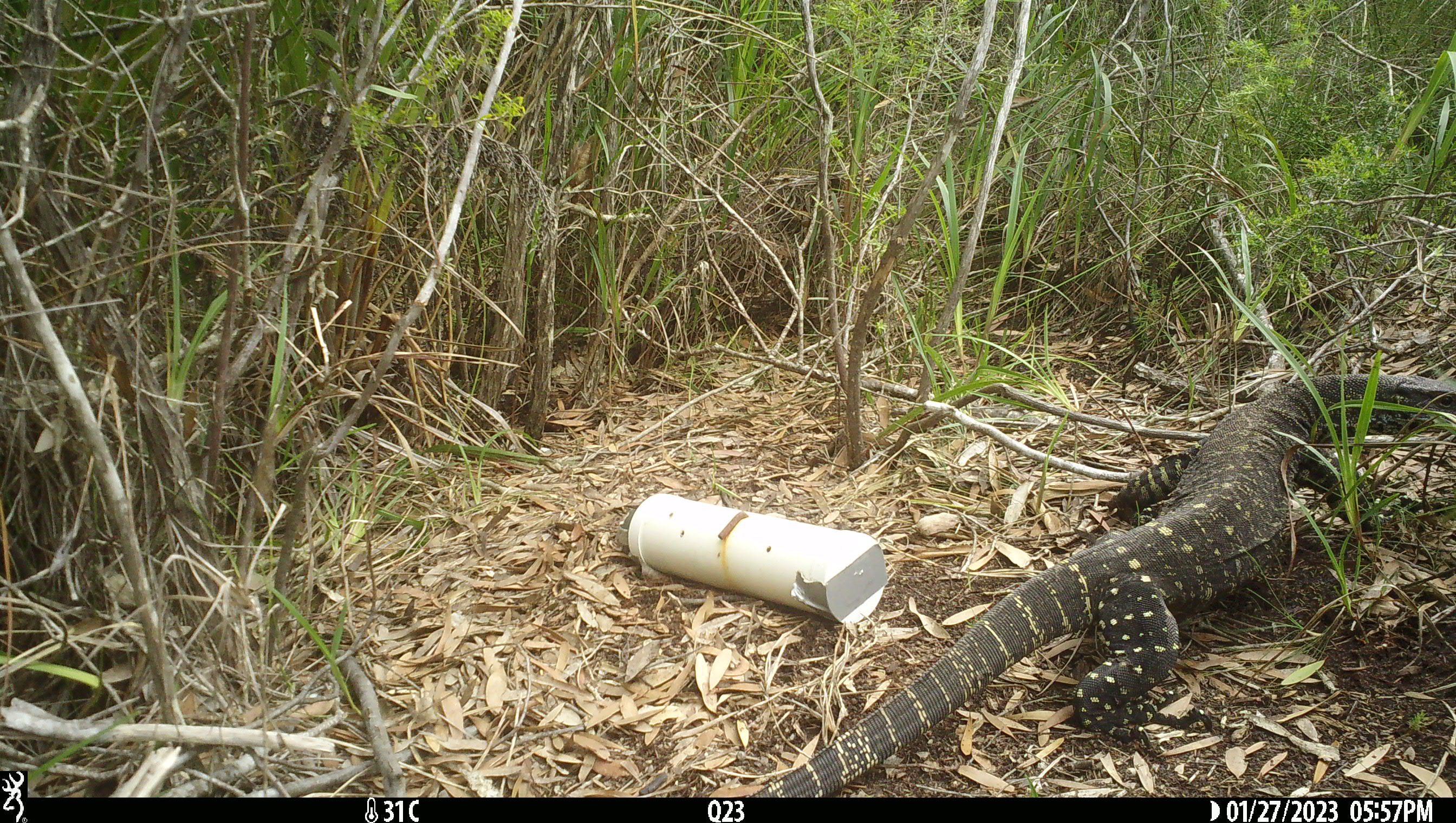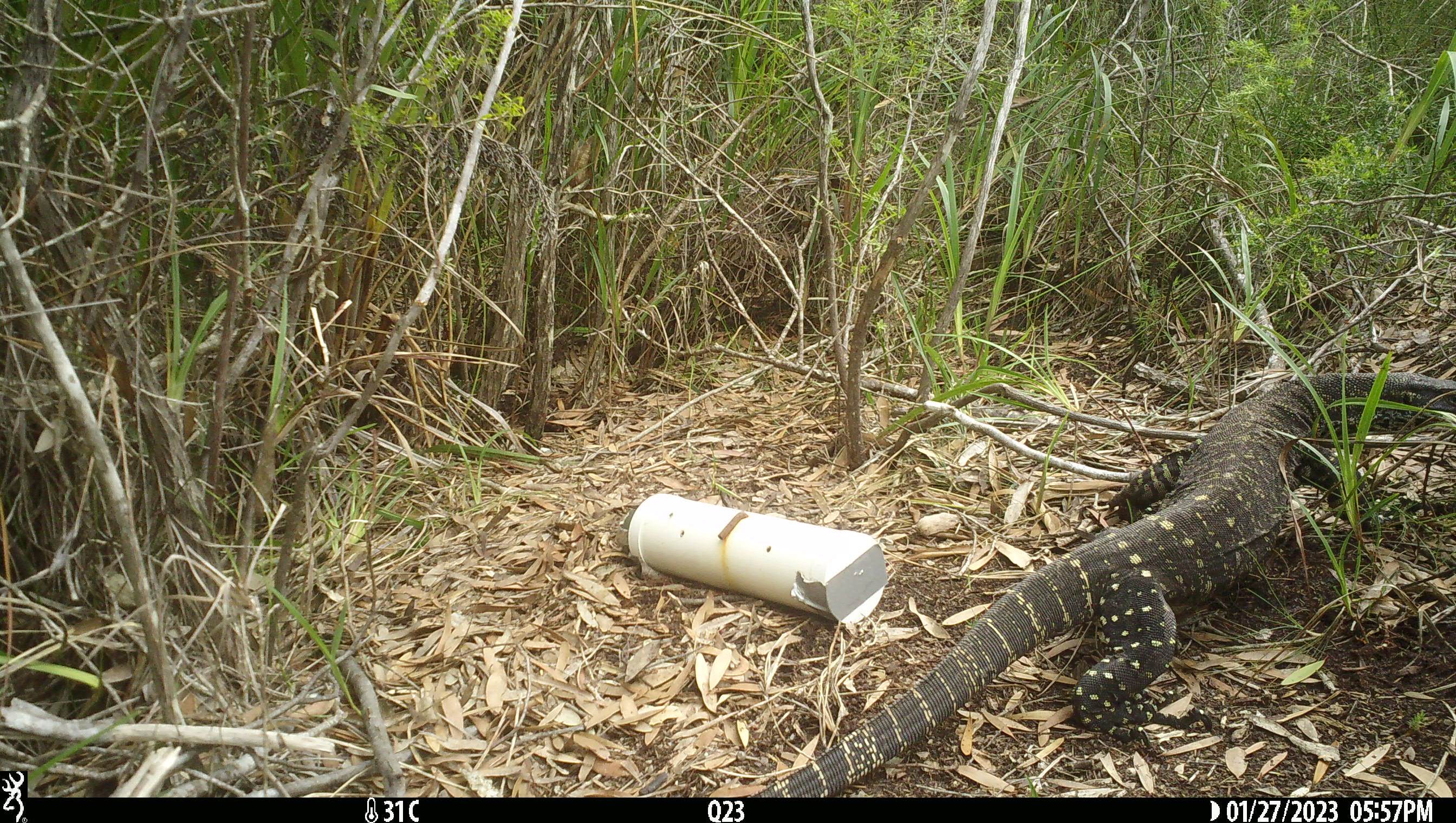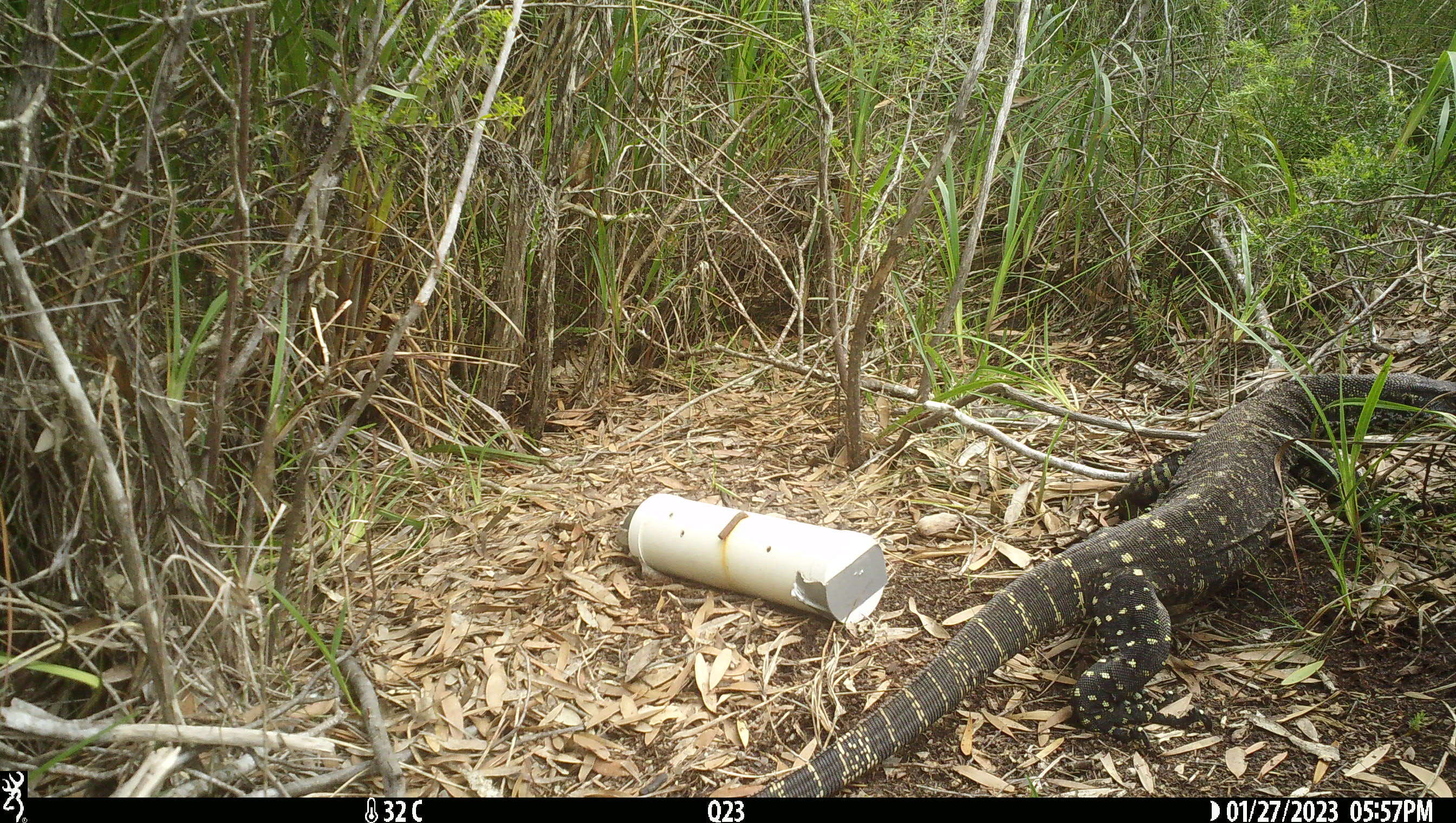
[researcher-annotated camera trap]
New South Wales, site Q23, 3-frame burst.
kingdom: Animalia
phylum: Chordata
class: Reptilia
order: Squamata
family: Varanidae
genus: Varanus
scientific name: Varanus varius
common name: lace monitor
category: goanna